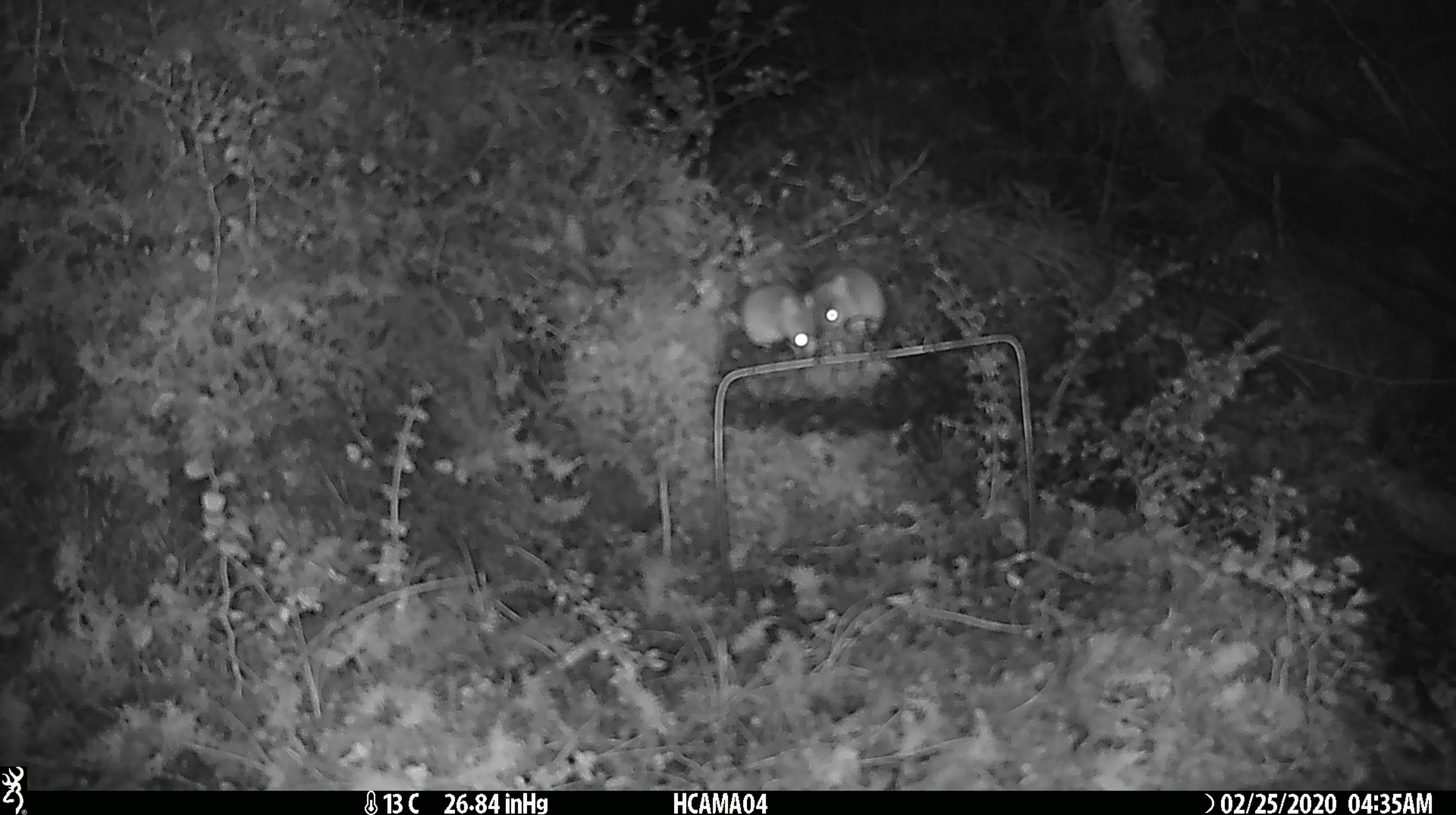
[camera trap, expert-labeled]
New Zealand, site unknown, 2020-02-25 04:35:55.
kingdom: Animalia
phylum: Chordata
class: Mammalia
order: Rodentia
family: Muridae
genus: Mus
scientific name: Mus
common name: mouse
Mouse (Mus).